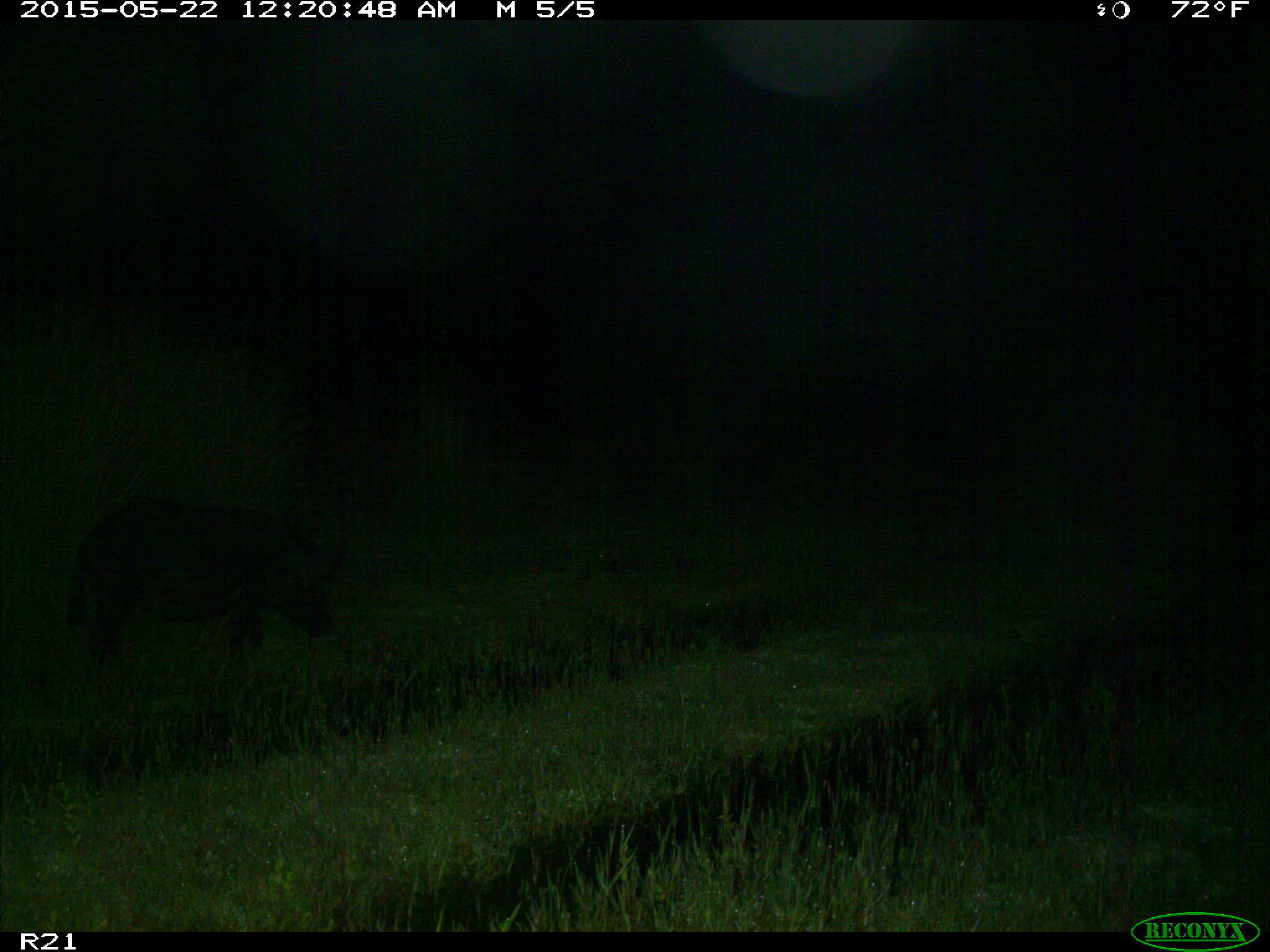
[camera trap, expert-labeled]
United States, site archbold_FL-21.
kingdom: Animalia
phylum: Chordata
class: Mammalia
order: Artiodactyla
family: Suidae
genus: Sus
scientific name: Sus scrofa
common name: wild boar